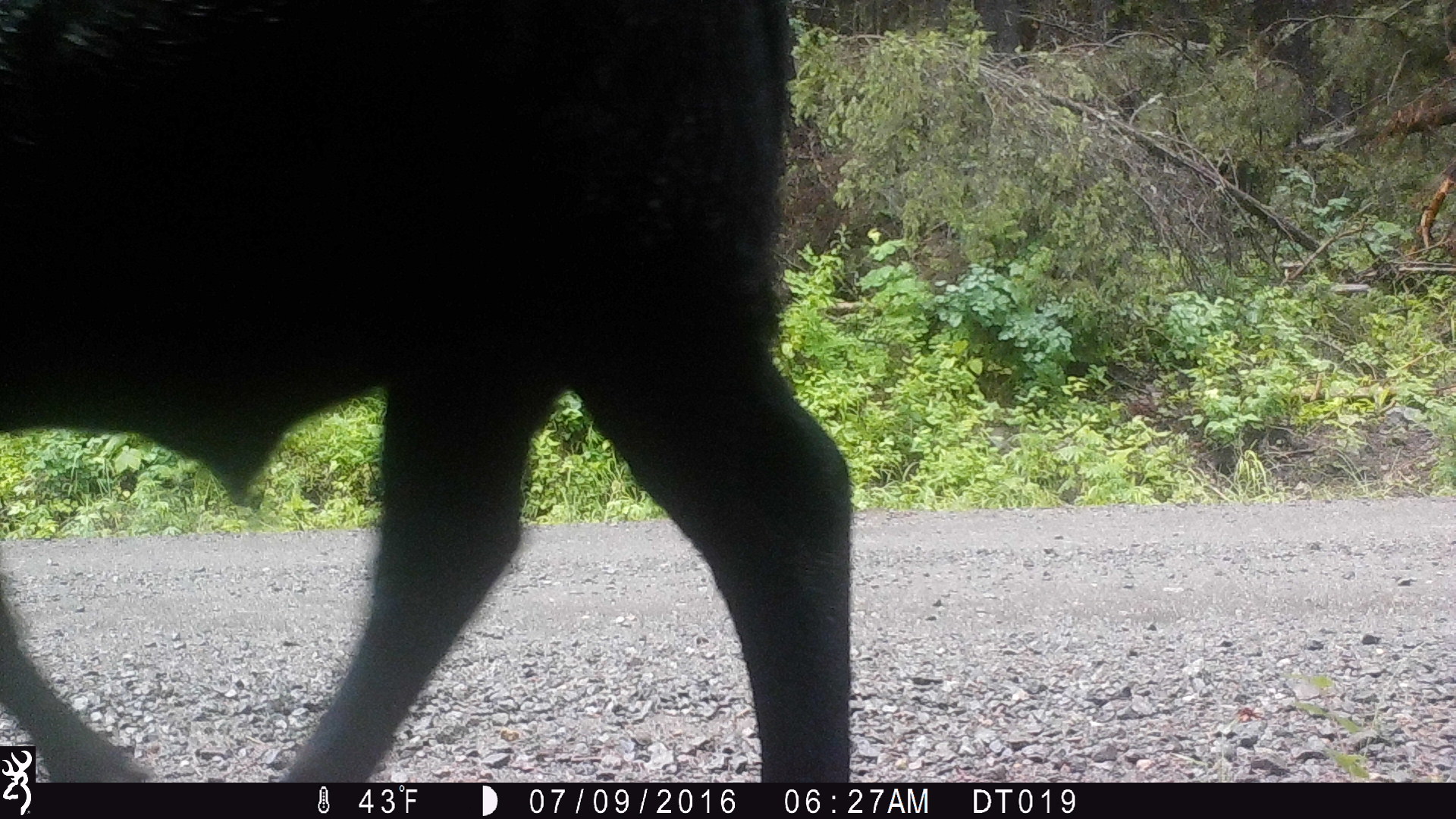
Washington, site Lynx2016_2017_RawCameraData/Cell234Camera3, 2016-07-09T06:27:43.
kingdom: Animalia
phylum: Chordata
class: Mammalia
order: Artiodactyla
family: Bovidae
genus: Bos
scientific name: Bos taurus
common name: domestic cattle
Domestic cattle (Bos taurus). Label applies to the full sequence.